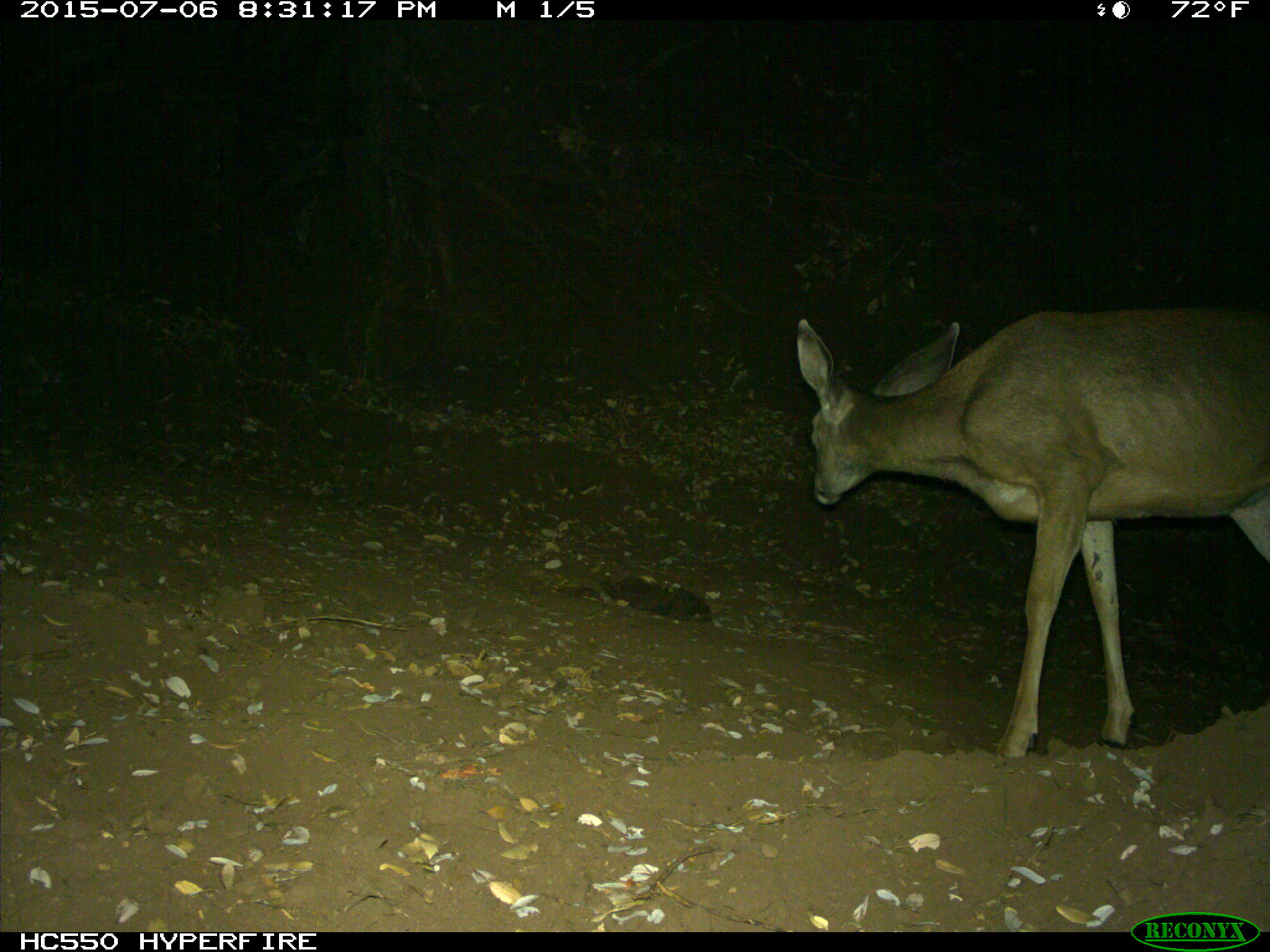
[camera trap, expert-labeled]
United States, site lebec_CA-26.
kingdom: Animalia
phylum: Chordata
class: Mammalia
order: Artiodactyla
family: Cervidae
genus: Odocoileus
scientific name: Odocoileus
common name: deer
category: unidentified deer